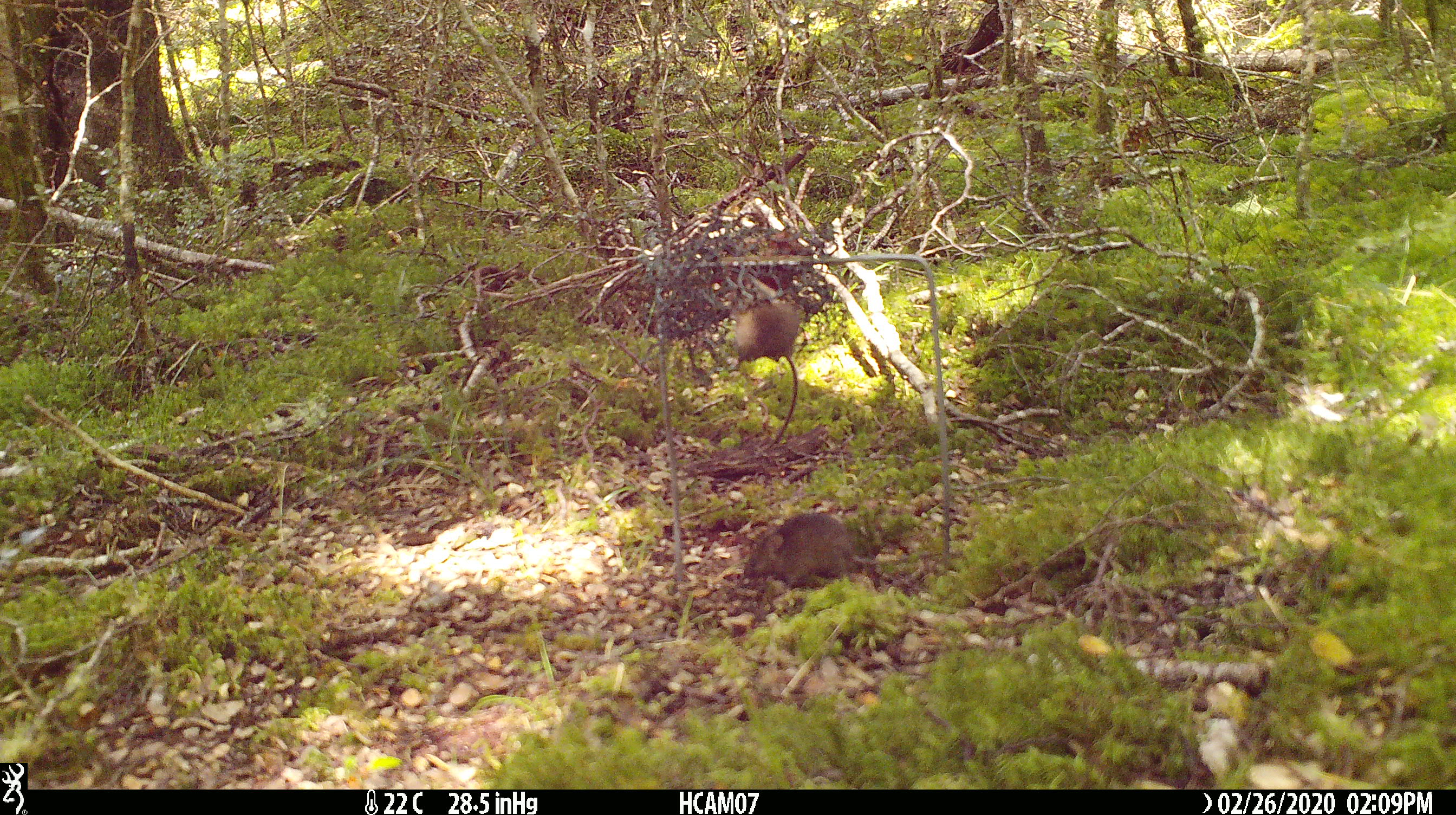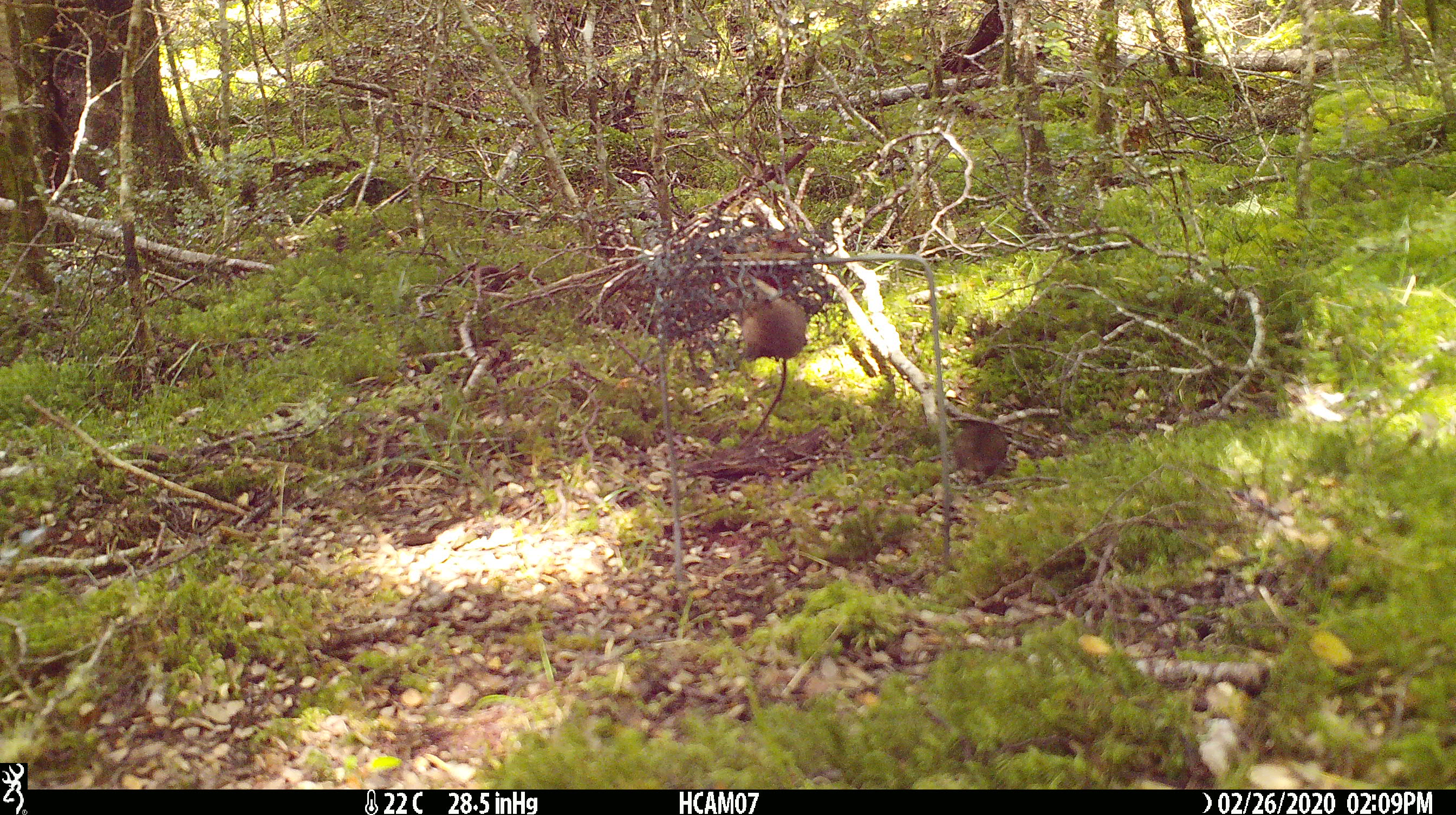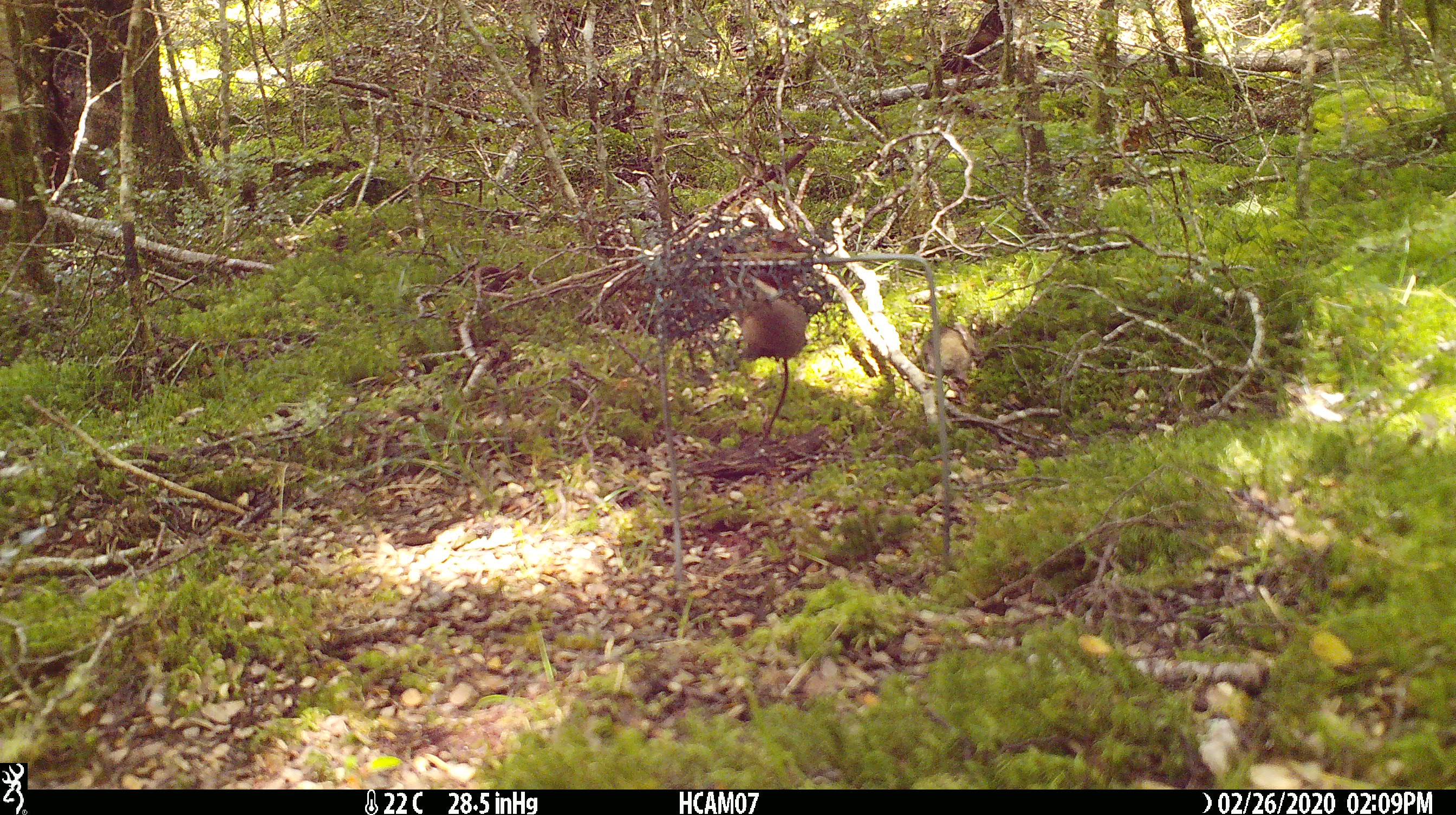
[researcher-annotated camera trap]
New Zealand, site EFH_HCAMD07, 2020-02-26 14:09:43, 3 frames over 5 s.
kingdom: Animalia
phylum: Chordata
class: Mammalia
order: Rodentia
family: Muridae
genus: Mus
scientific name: Mus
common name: mouse